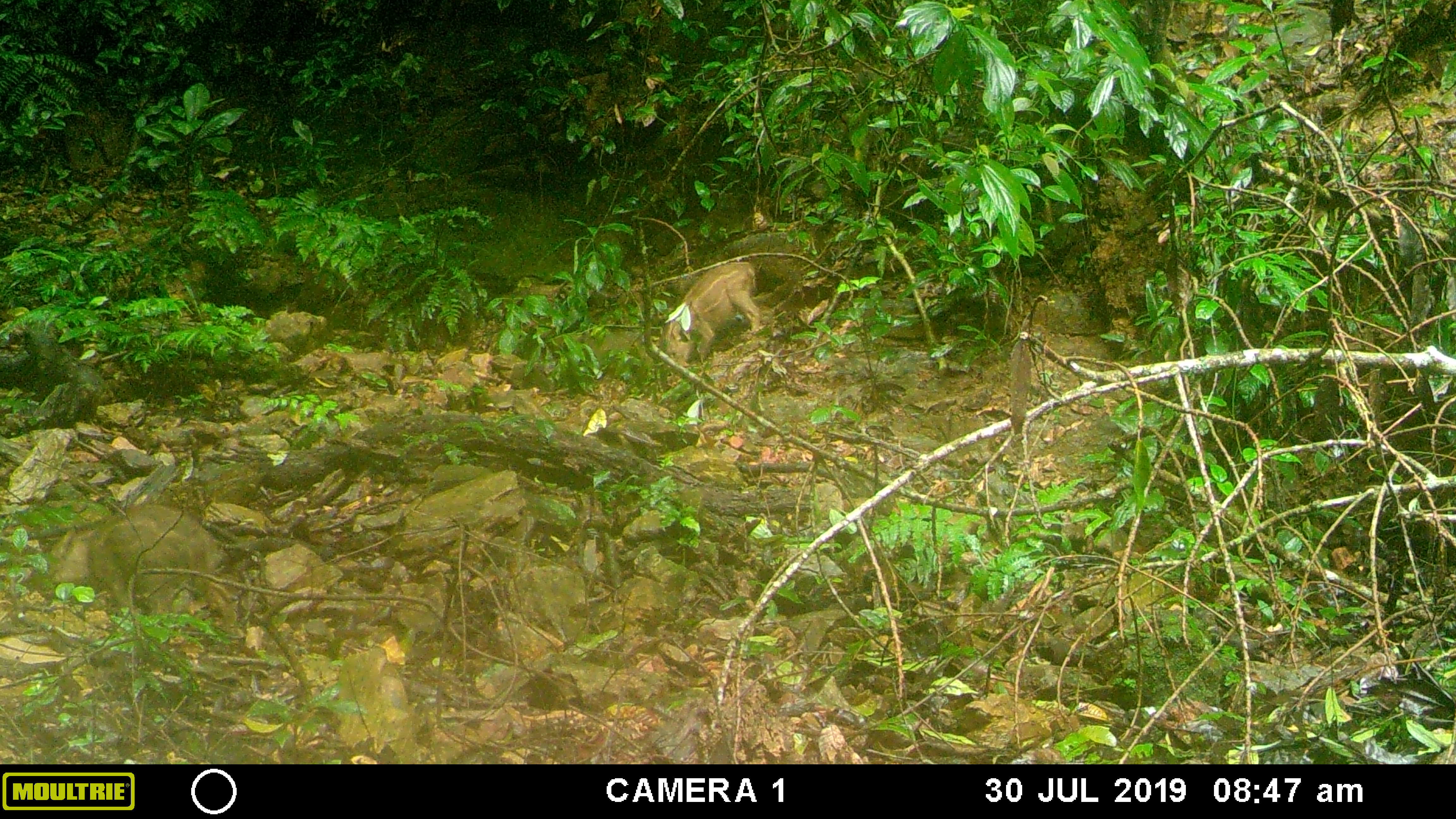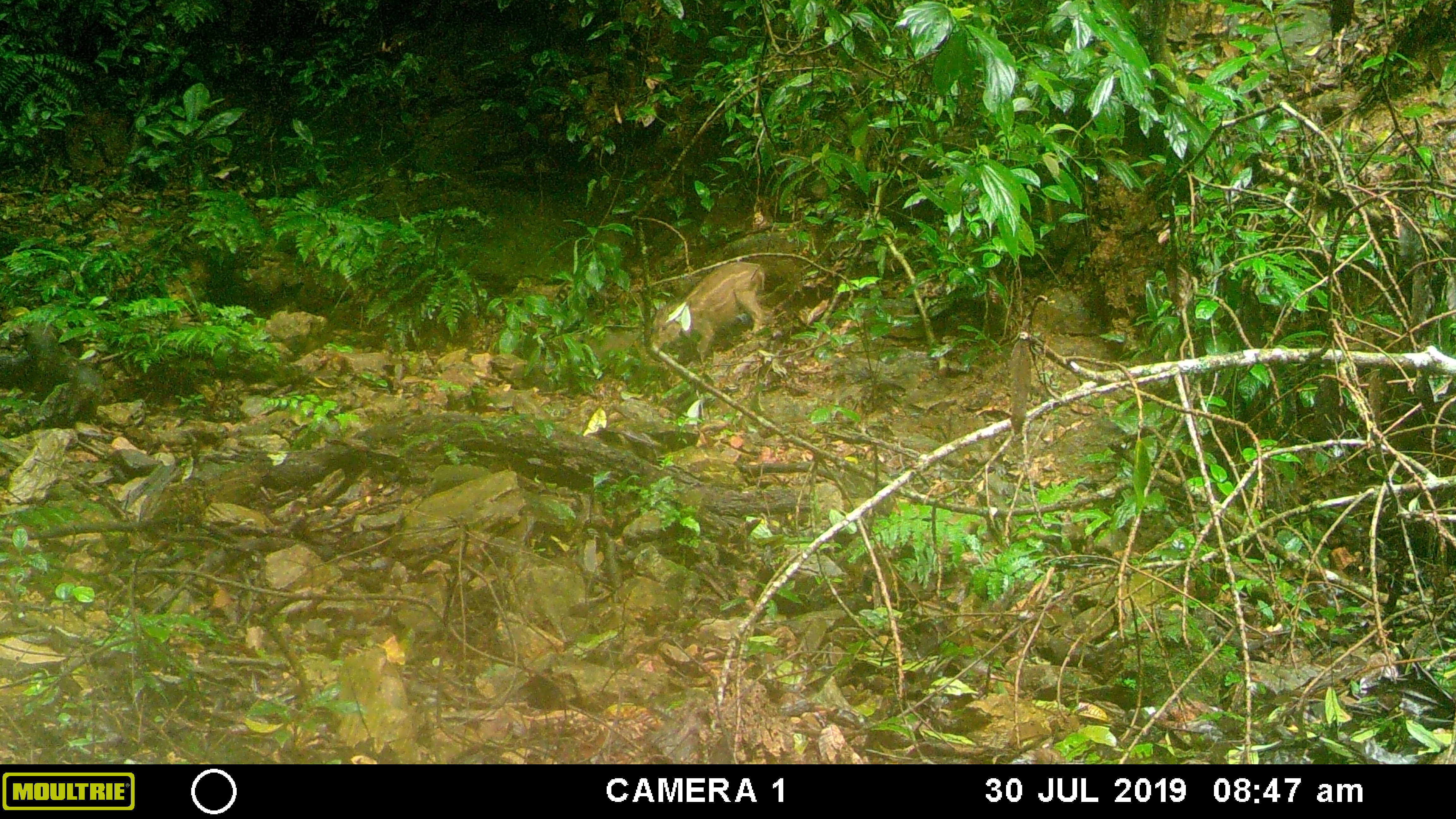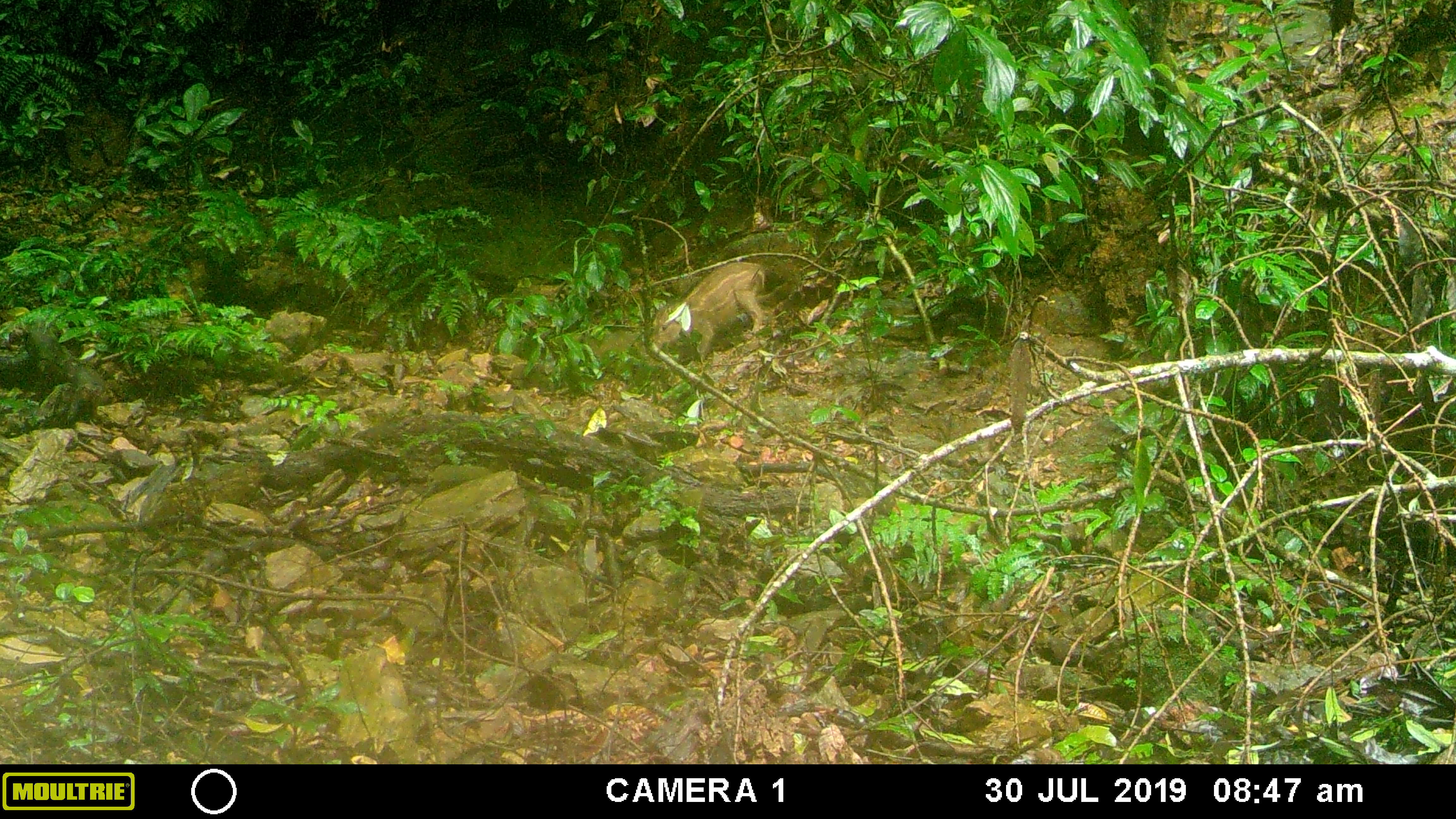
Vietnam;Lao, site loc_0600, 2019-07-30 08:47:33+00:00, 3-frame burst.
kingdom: Animalia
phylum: Chordata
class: Mammalia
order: Artiodactyla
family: Suidae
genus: Sus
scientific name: Sus scrofa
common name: eurasian wild pig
Eurasian wild pig (Sus scrofa). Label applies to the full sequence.